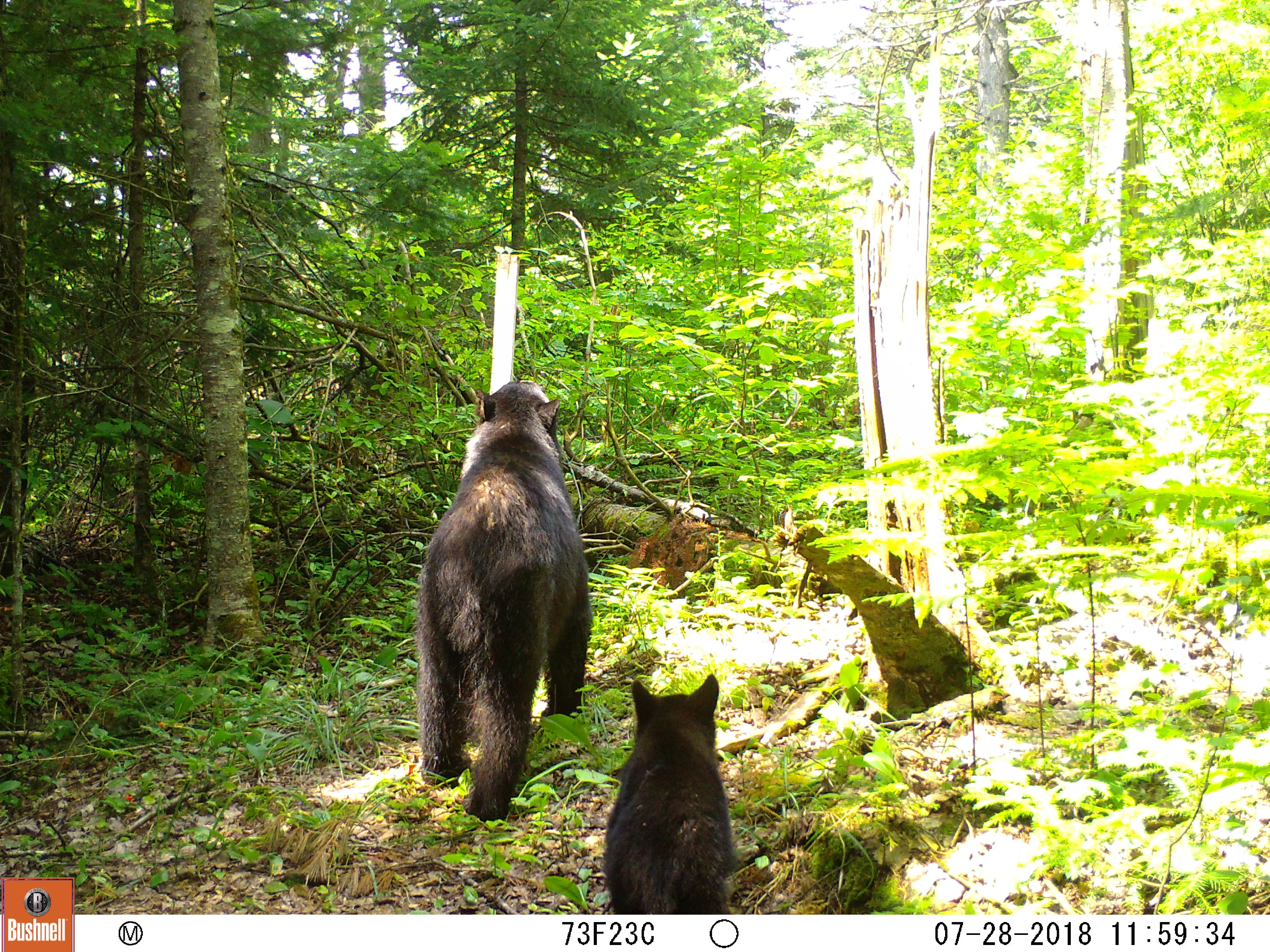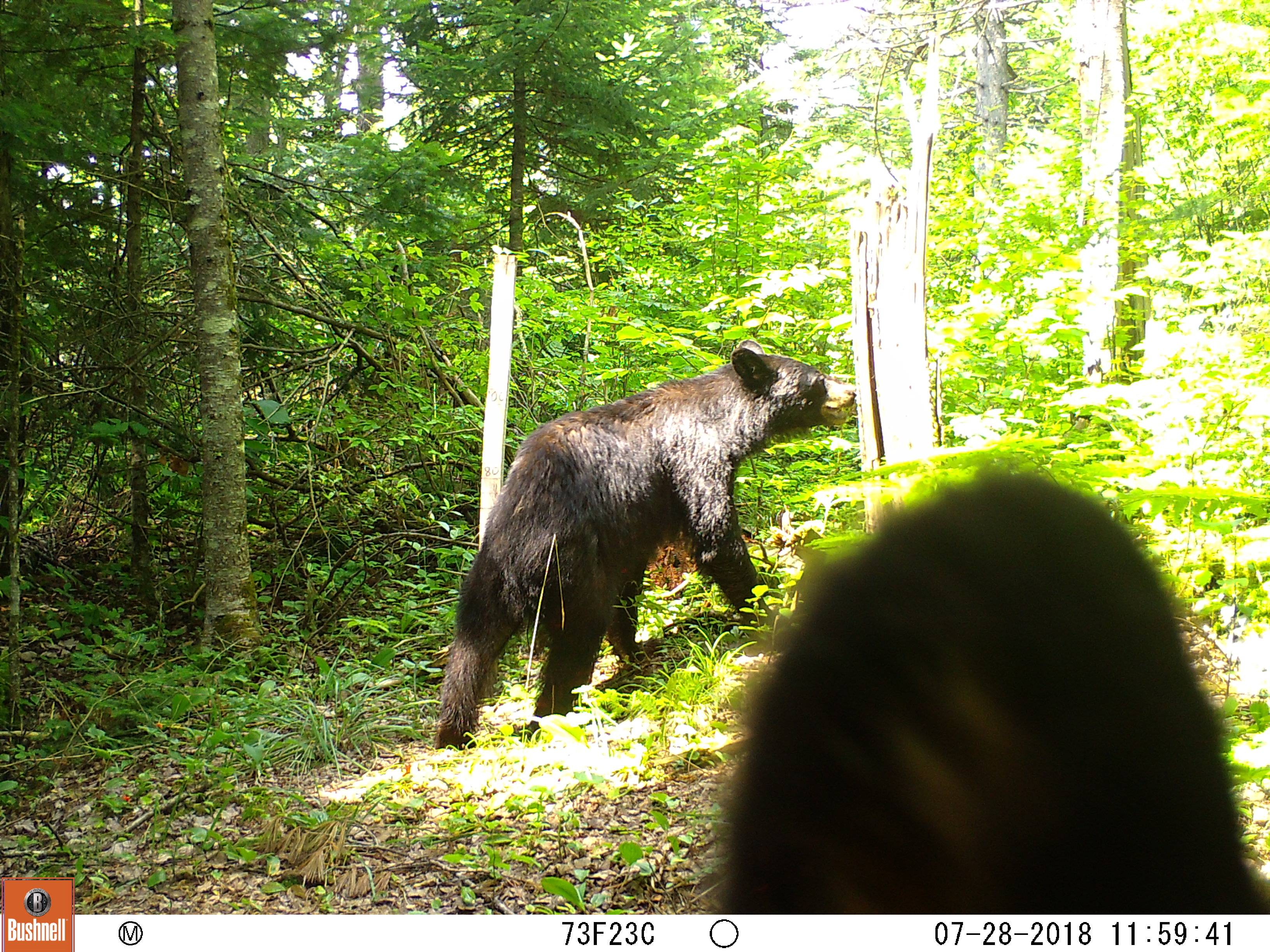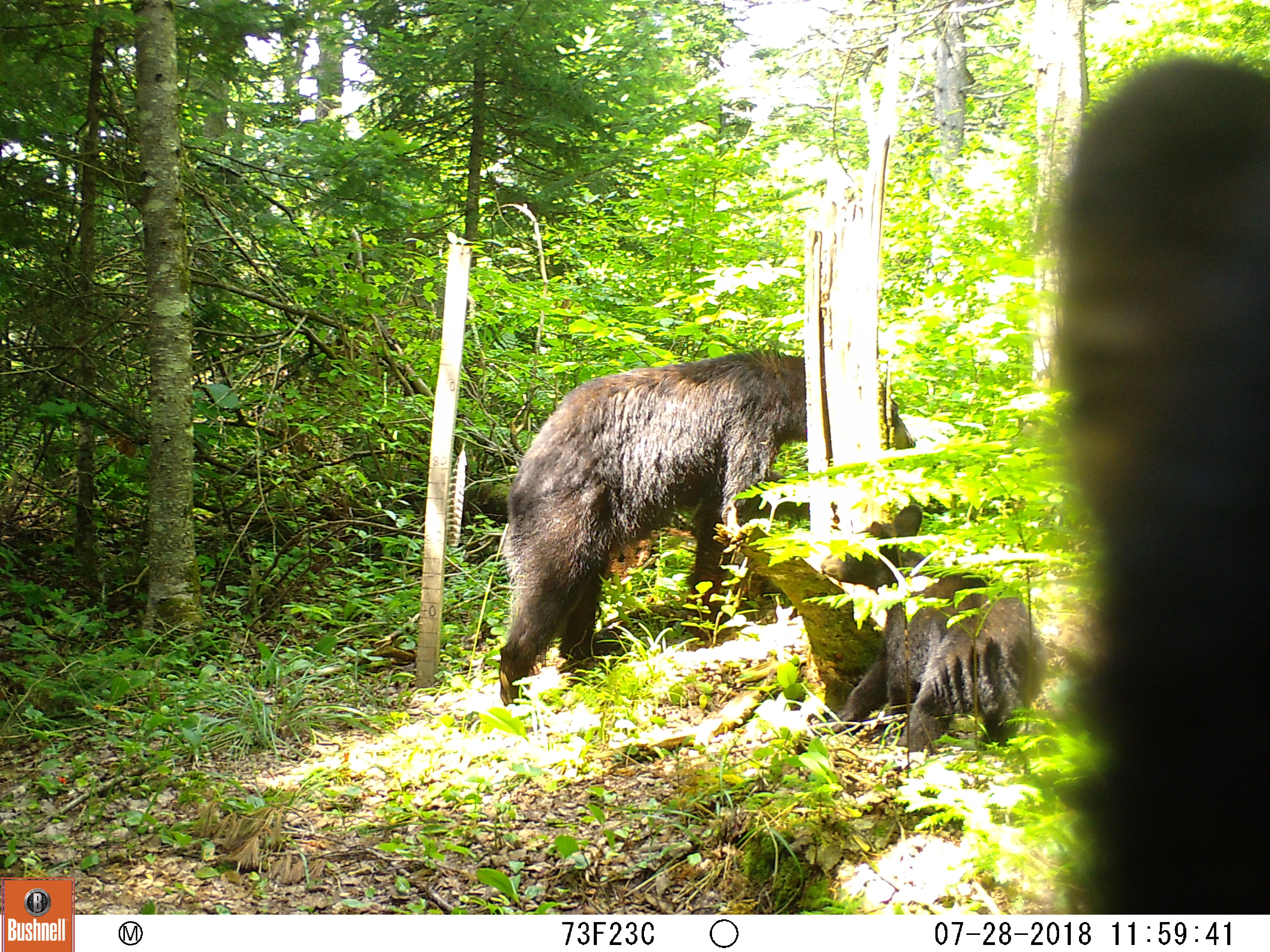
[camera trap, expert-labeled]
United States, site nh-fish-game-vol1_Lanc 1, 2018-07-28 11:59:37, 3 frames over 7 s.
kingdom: Animalia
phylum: Chordata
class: Mammalia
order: Carnivora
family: Ursidae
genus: Ursus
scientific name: Ursus americanus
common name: black bear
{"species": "black bear (Ursus americanus)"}